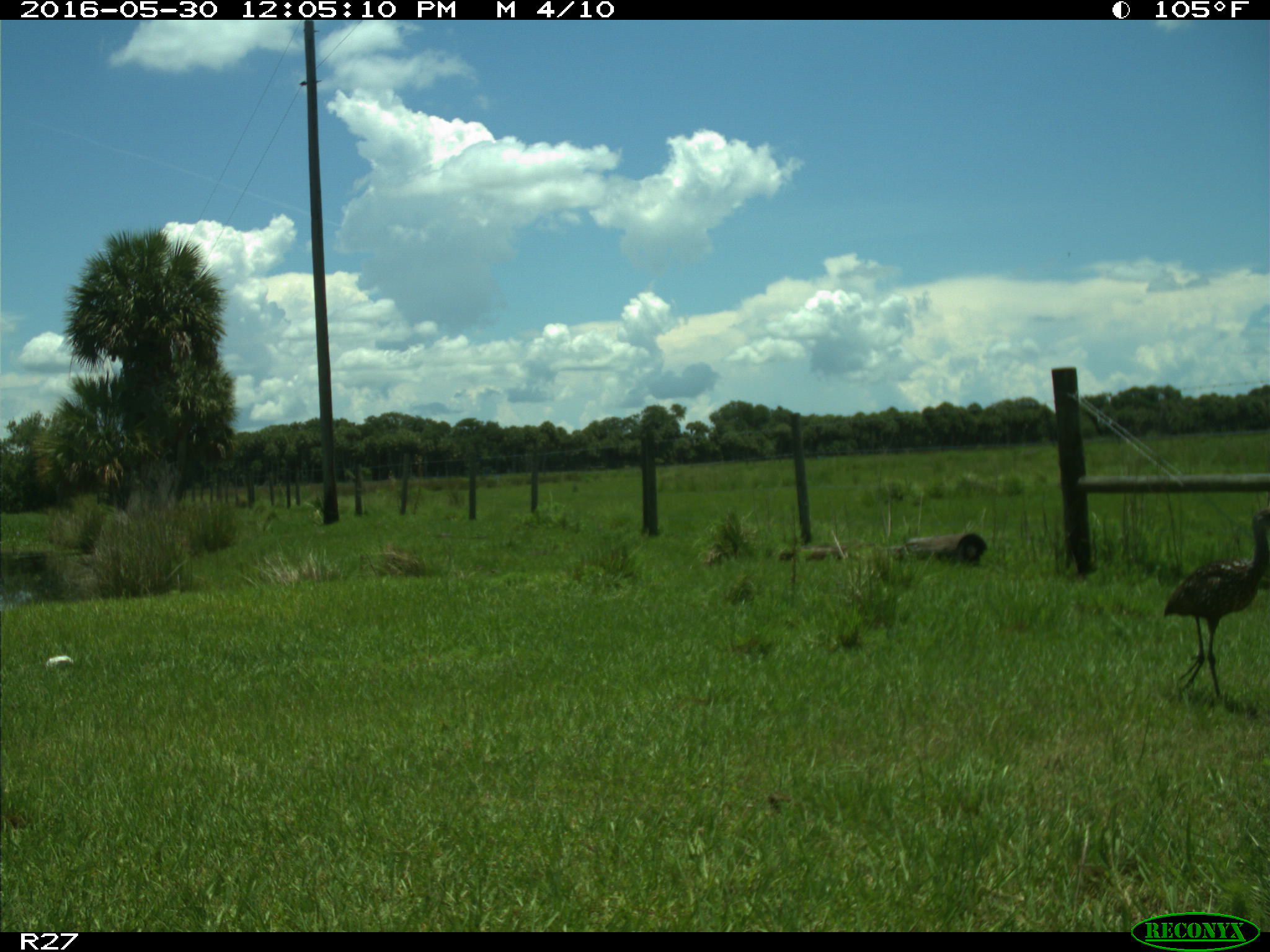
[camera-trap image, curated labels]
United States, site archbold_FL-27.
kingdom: Animalia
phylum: Chordata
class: Aves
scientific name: Aves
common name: birds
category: unidentified bird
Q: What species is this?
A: Unidentified bird (birds) (Aves).